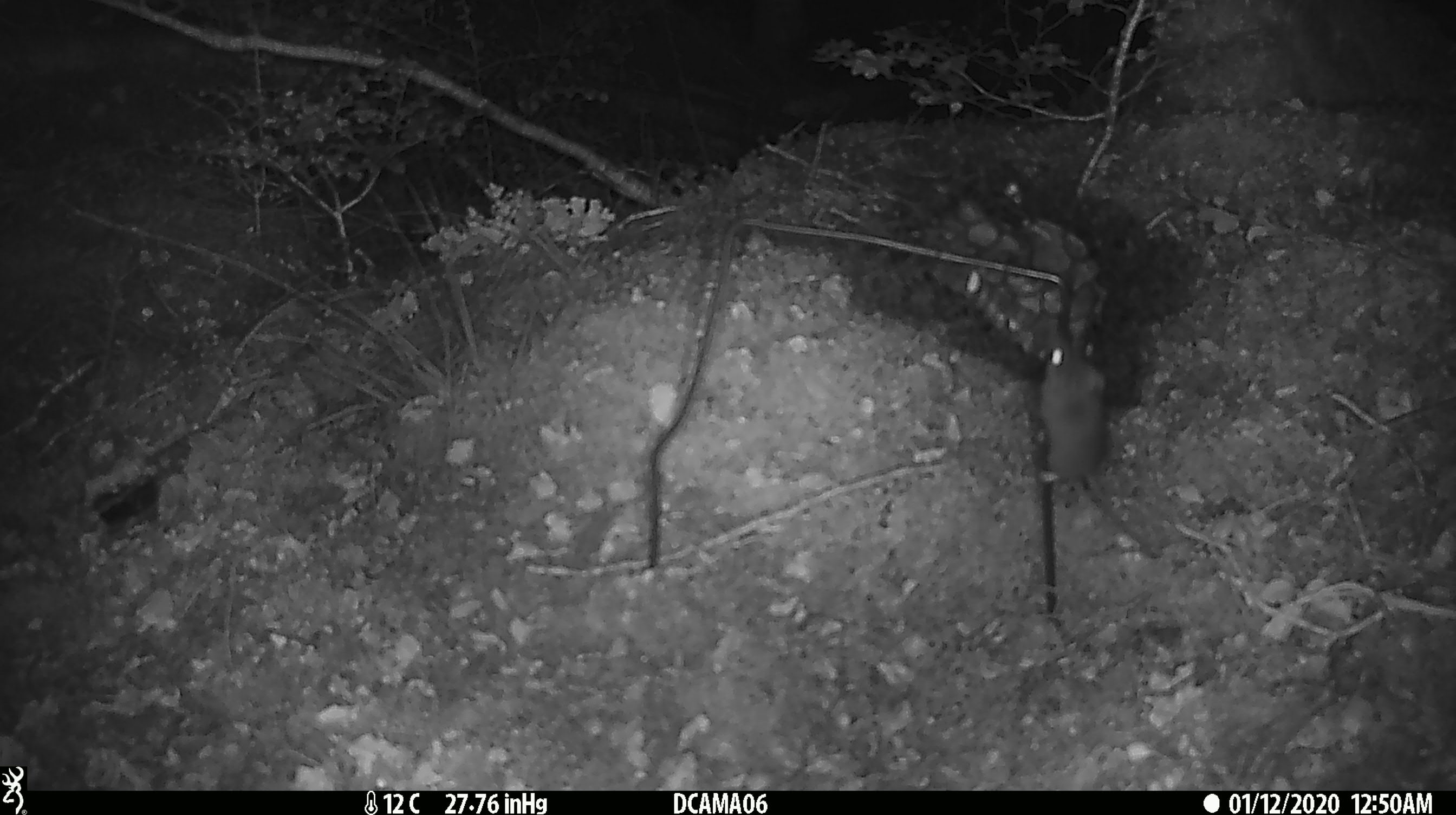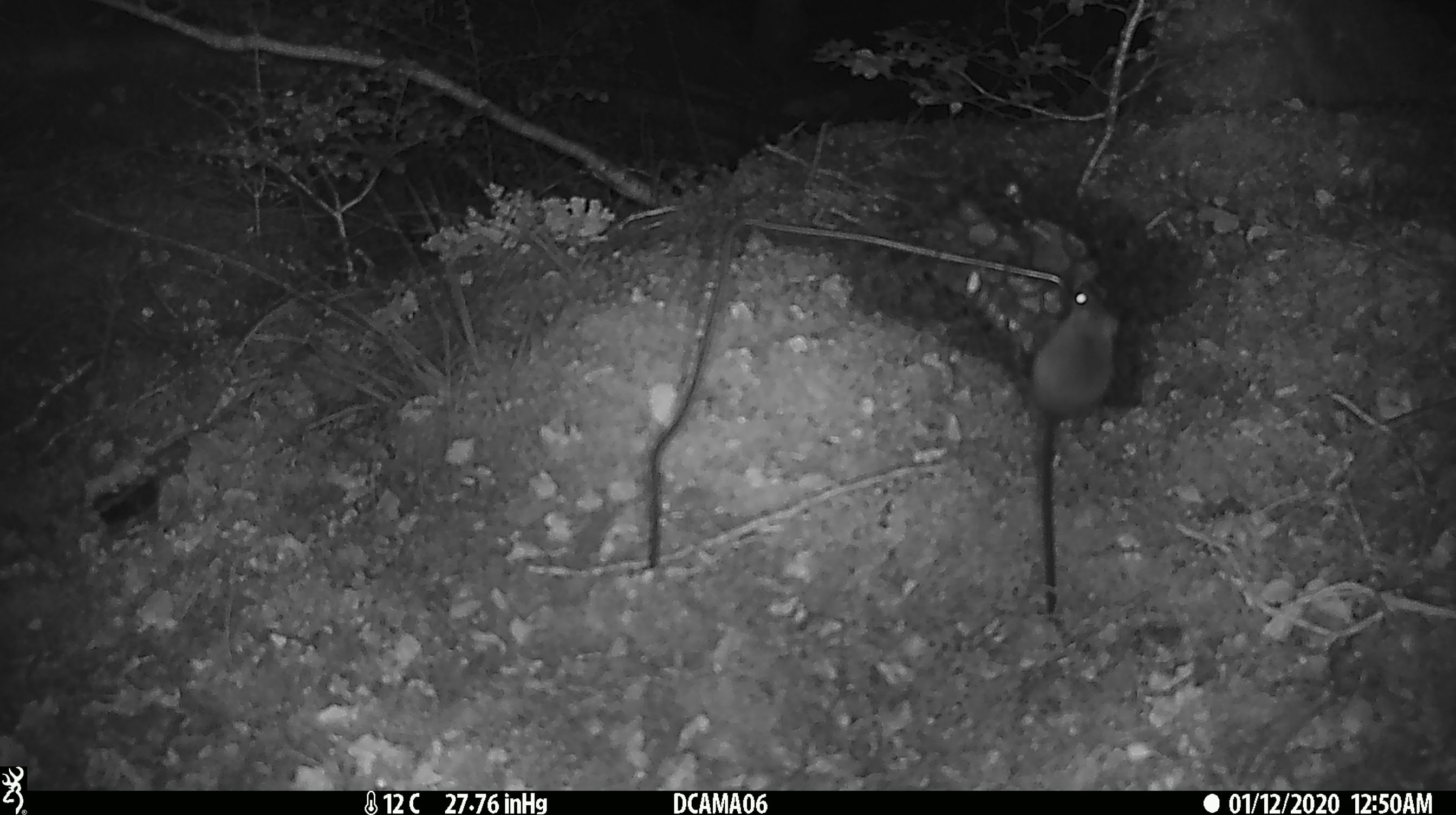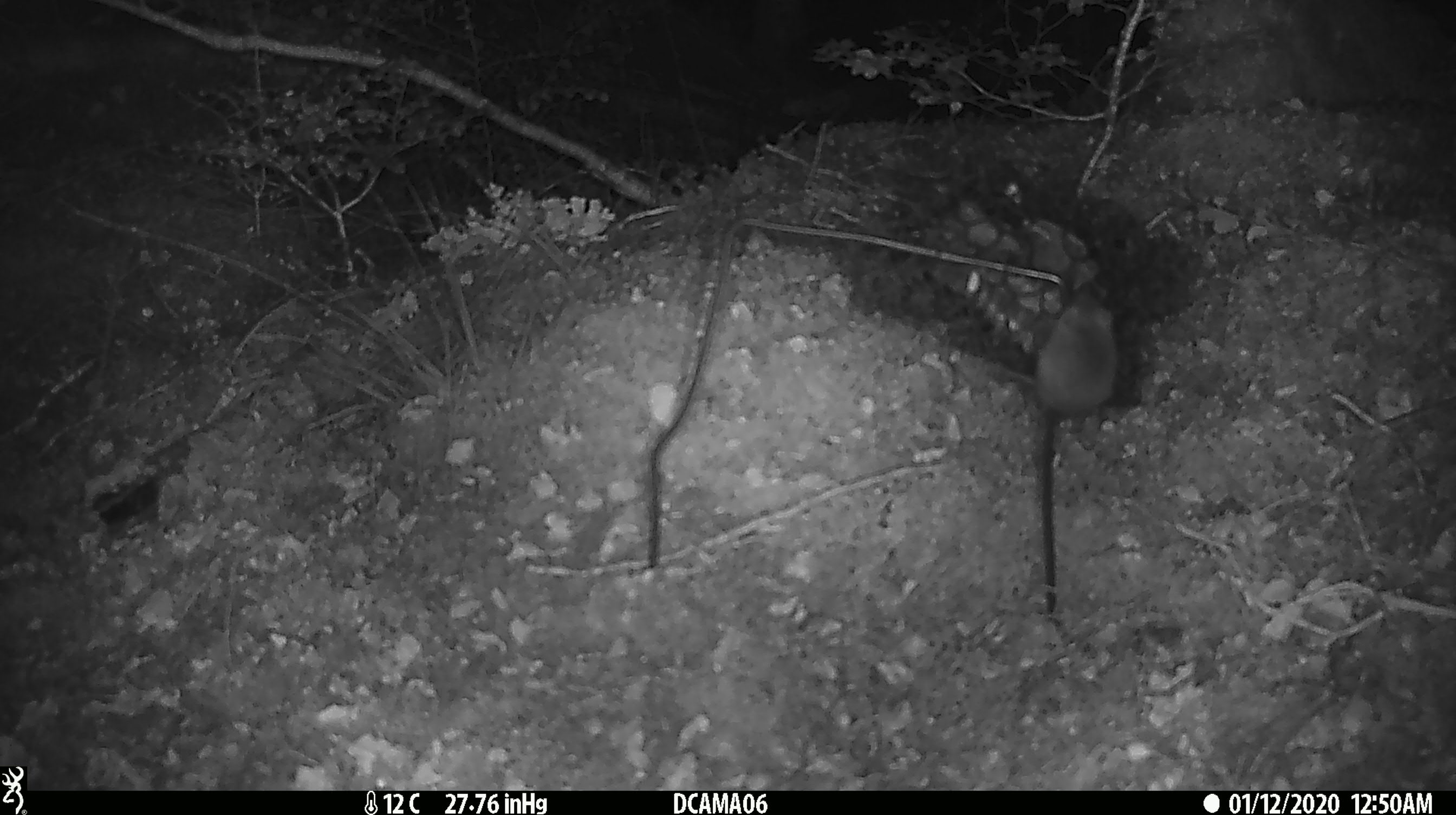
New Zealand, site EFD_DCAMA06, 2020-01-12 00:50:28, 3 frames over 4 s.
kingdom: Animalia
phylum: Chordata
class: Mammalia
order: Rodentia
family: Muridae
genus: Mus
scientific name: Mus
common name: mouse